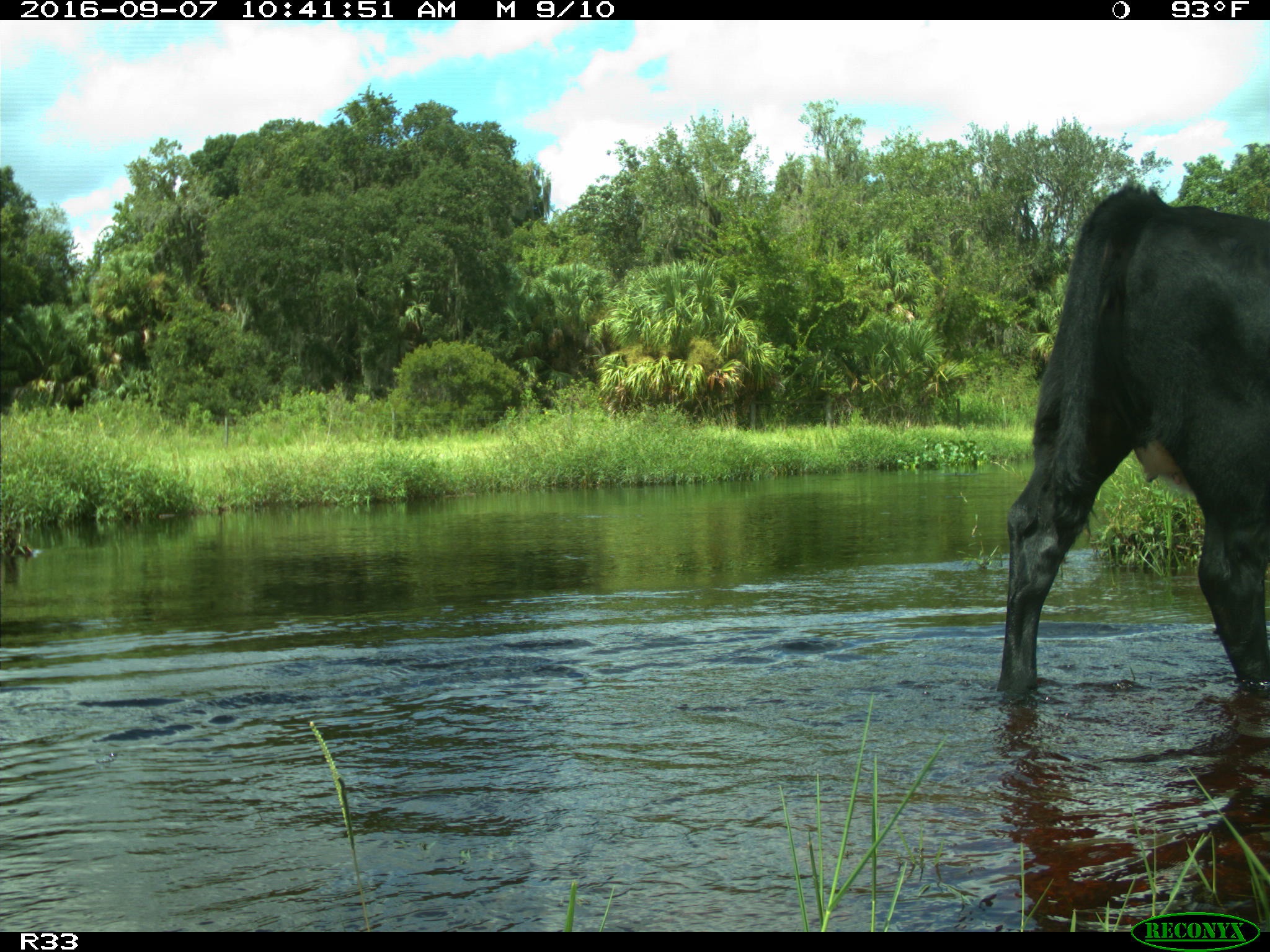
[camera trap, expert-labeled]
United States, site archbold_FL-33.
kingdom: Animalia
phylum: Chordata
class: Mammalia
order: Artiodactyla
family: Bovidae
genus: Bos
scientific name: Bos taurus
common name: domestic cow